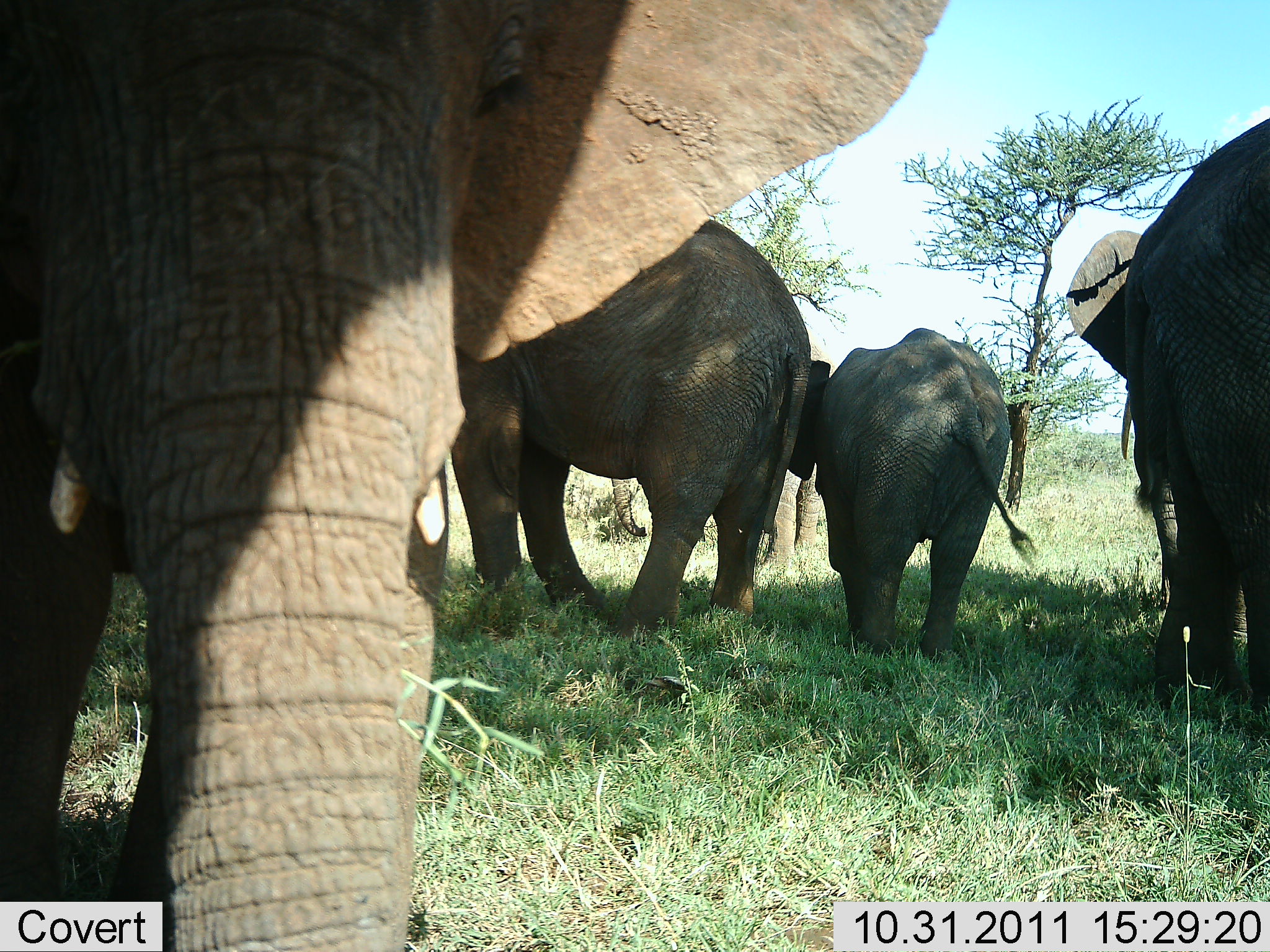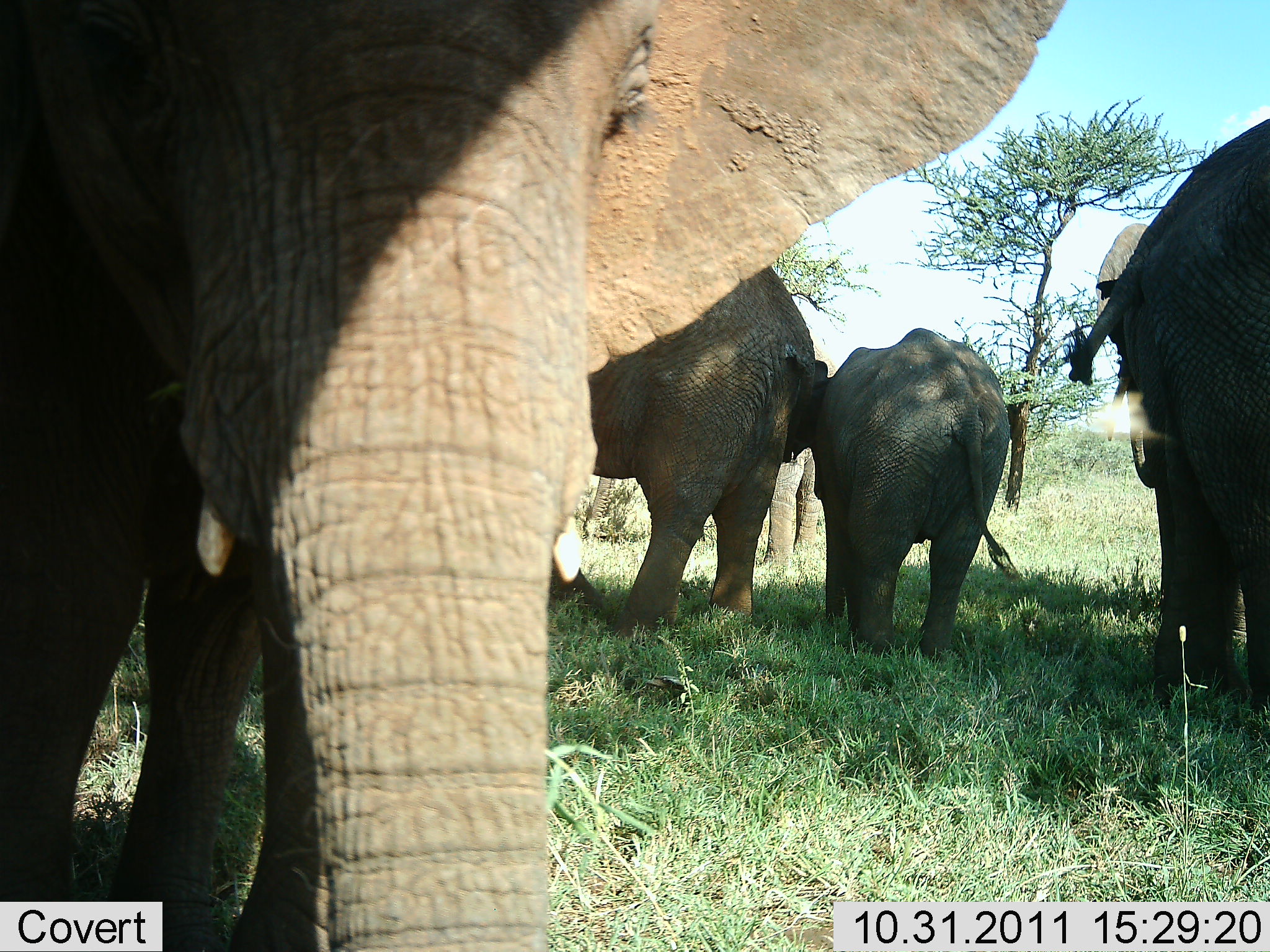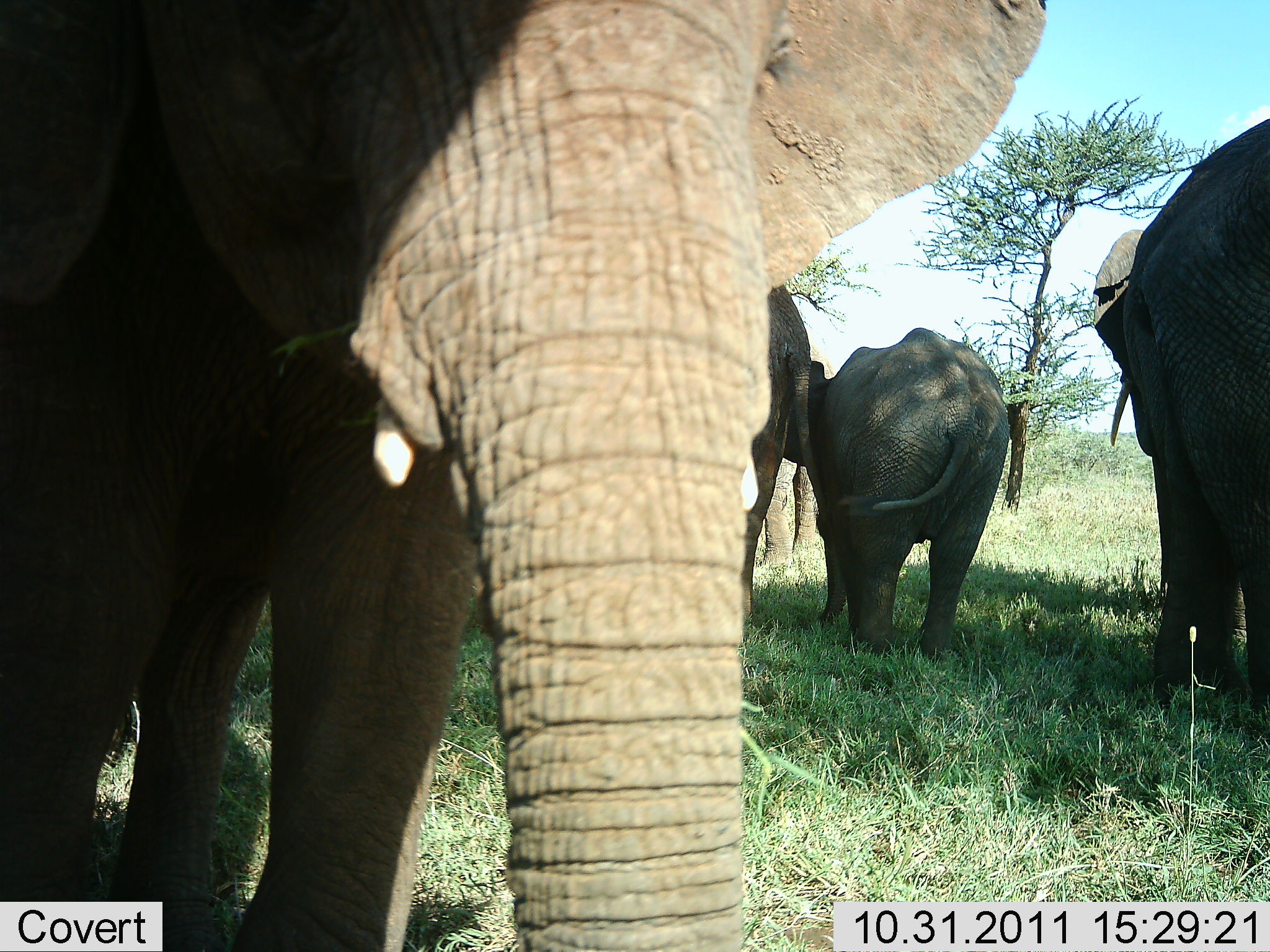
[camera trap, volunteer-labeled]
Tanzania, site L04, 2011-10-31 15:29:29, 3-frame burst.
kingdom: Animalia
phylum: Chordata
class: Mammalia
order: Proboscidea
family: Elephantidae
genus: Loxodonta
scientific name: Loxodonta africana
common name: african bush elephant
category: elephant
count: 5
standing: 90%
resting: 0%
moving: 0%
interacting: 10%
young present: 20%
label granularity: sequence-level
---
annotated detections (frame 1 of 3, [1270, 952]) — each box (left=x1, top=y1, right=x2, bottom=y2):
animal: (left=1, top=1, right=948, bottom=952); (left=450, top=218, right=812, bottom=644); (left=1066, top=120, right=1270, bottom=707); (left=789, top=327, right=1035, bottom=656); (left=609, top=446, right=830, bottom=576)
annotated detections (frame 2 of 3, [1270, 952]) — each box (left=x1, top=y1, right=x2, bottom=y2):
animal: (left=0, top=3, right=1072, bottom=951); (left=1067, top=117, right=1270, bottom=712); (left=588, top=266, right=817, bottom=641); (left=814, top=326, right=1021, bottom=660); (left=584, top=447, right=824, bottom=587)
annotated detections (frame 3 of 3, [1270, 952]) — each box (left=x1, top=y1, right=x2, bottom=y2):
animal: (left=112, top=0, right=1050, bottom=952); (left=1090, top=118, right=1270, bottom=708); (left=809, top=326, right=1011, bottom=661); (left=762, top=342, right=834, bottom=573); (left=756, top=285, right=812, bottom=559)